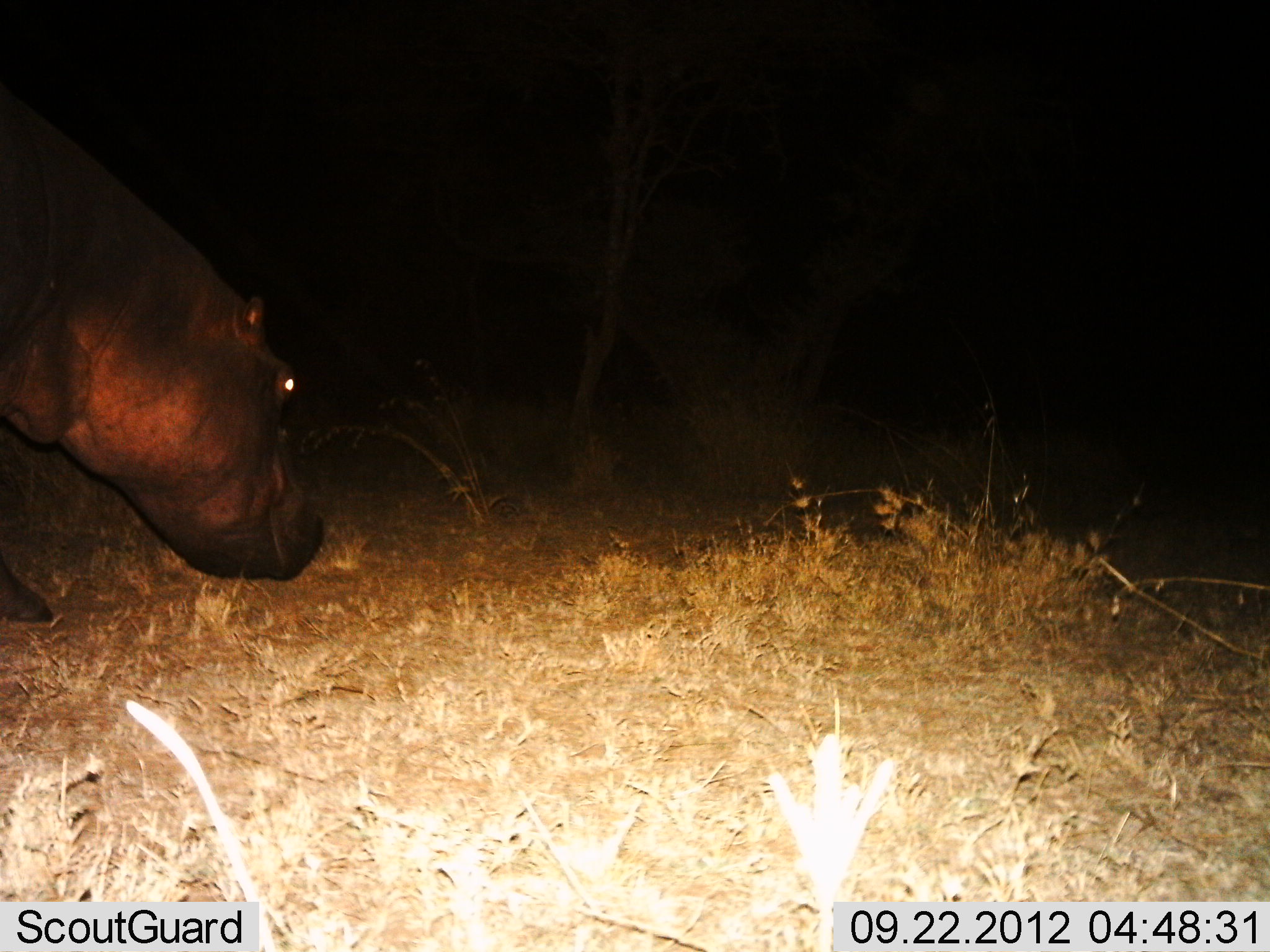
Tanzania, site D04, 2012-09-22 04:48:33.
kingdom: Animalia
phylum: Chordata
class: Mammalia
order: Artiodactyla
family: Hippopotamidae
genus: Hippopotamus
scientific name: Hippopotamus amphibius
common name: hippopotamus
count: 1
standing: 20%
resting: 0%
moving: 70%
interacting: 0%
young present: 0%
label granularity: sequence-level